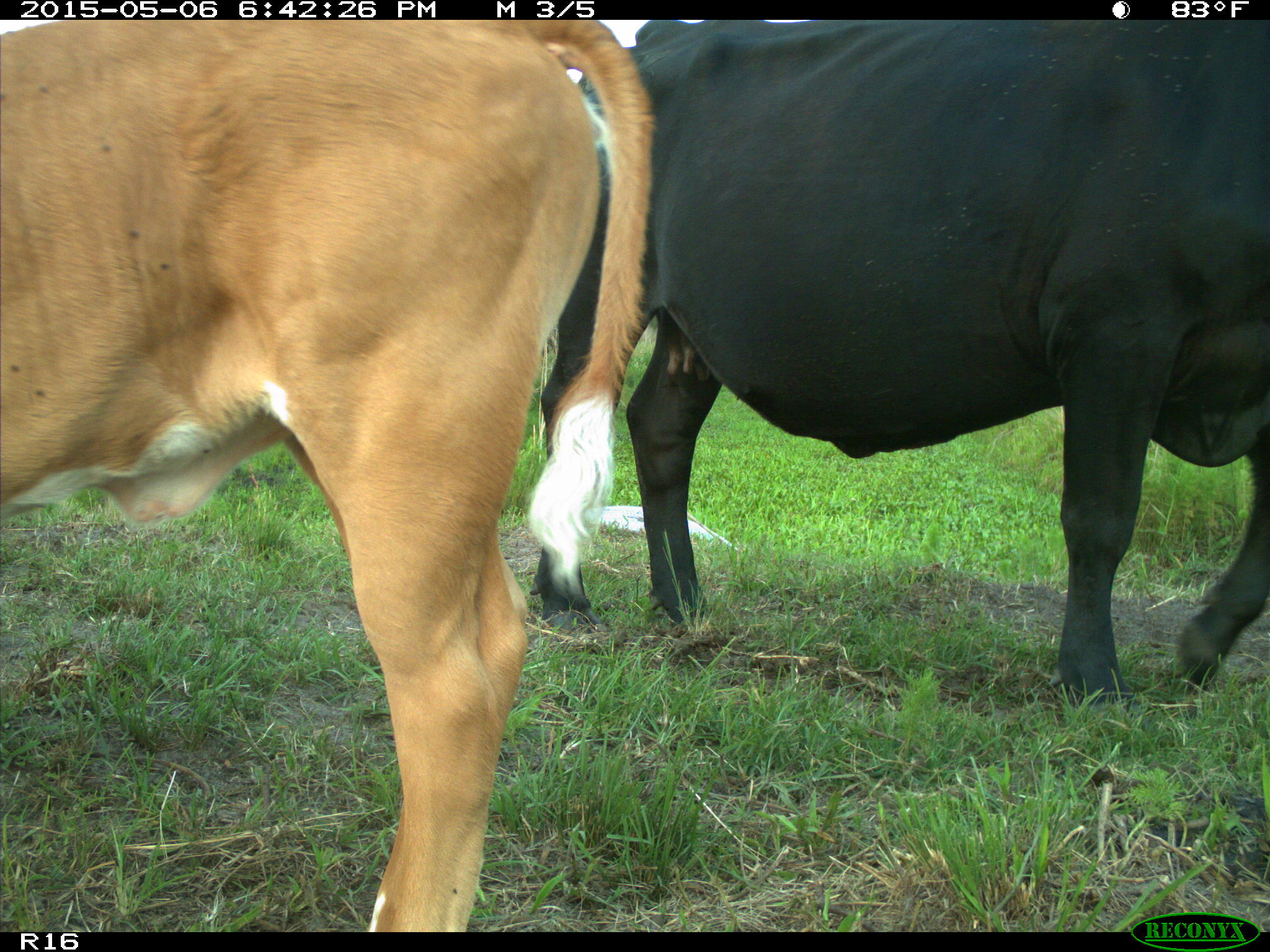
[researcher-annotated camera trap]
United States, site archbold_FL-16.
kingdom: Animalia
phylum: Chordata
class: Mammalia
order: Artiodactyla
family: Bovidae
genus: Bos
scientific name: Bos taurus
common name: domestic cow